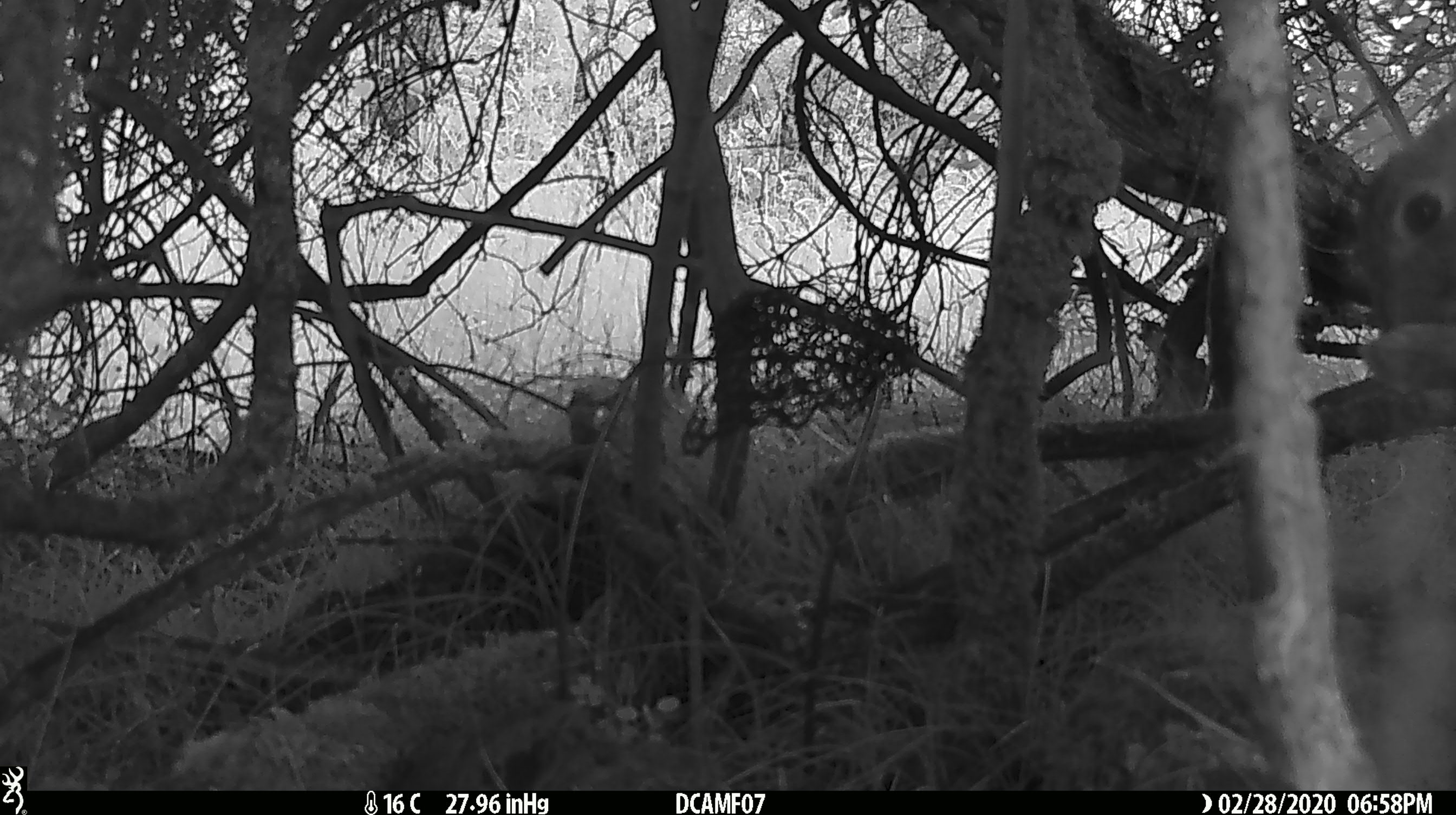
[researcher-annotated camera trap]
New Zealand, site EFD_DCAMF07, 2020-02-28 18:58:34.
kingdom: Animalia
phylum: Chordata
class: Mammalia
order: Lagomorpha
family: Leporidae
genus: Oryctolagus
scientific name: Oryctolagus cuniculus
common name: european rabbit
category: rabbit